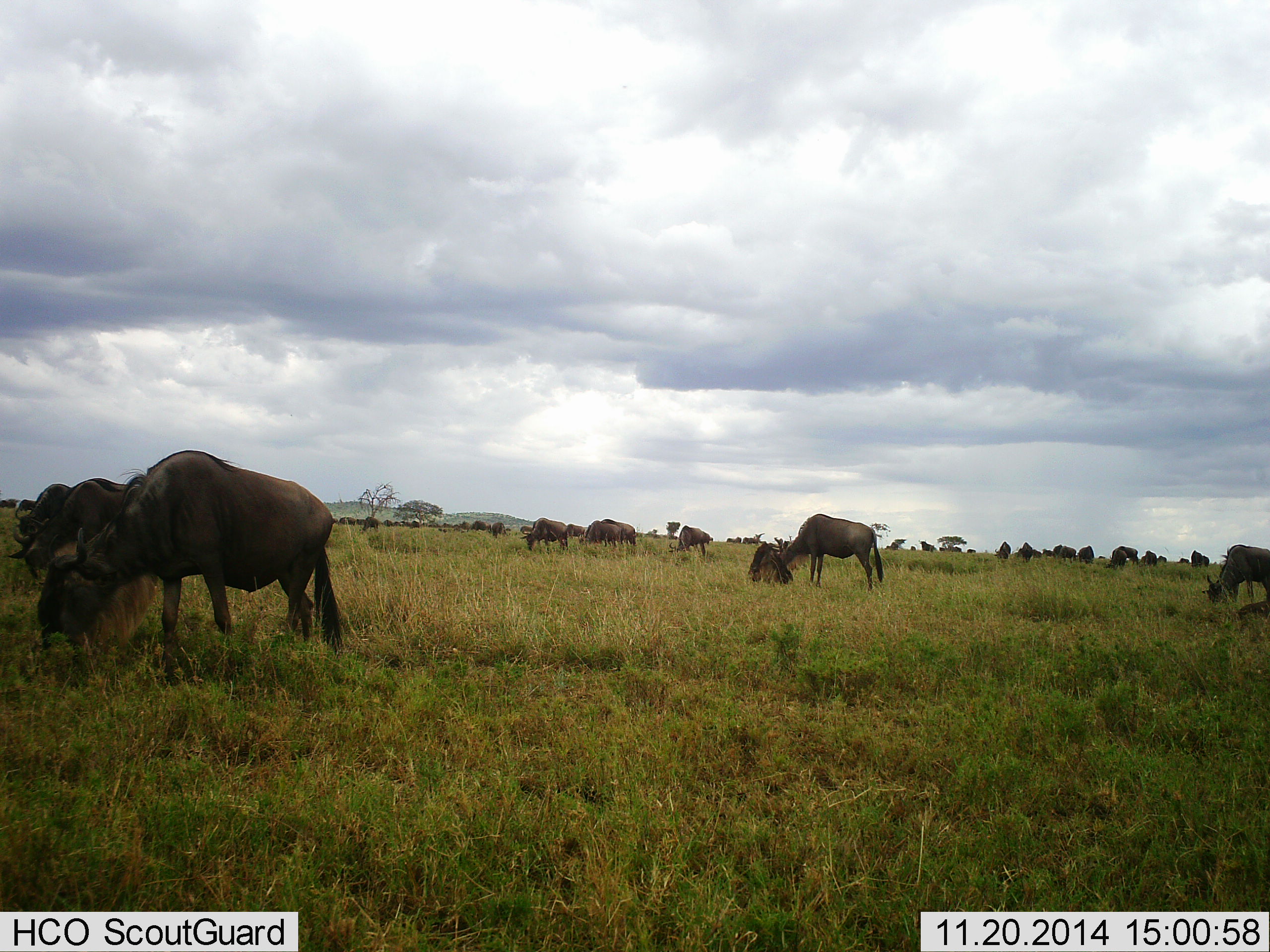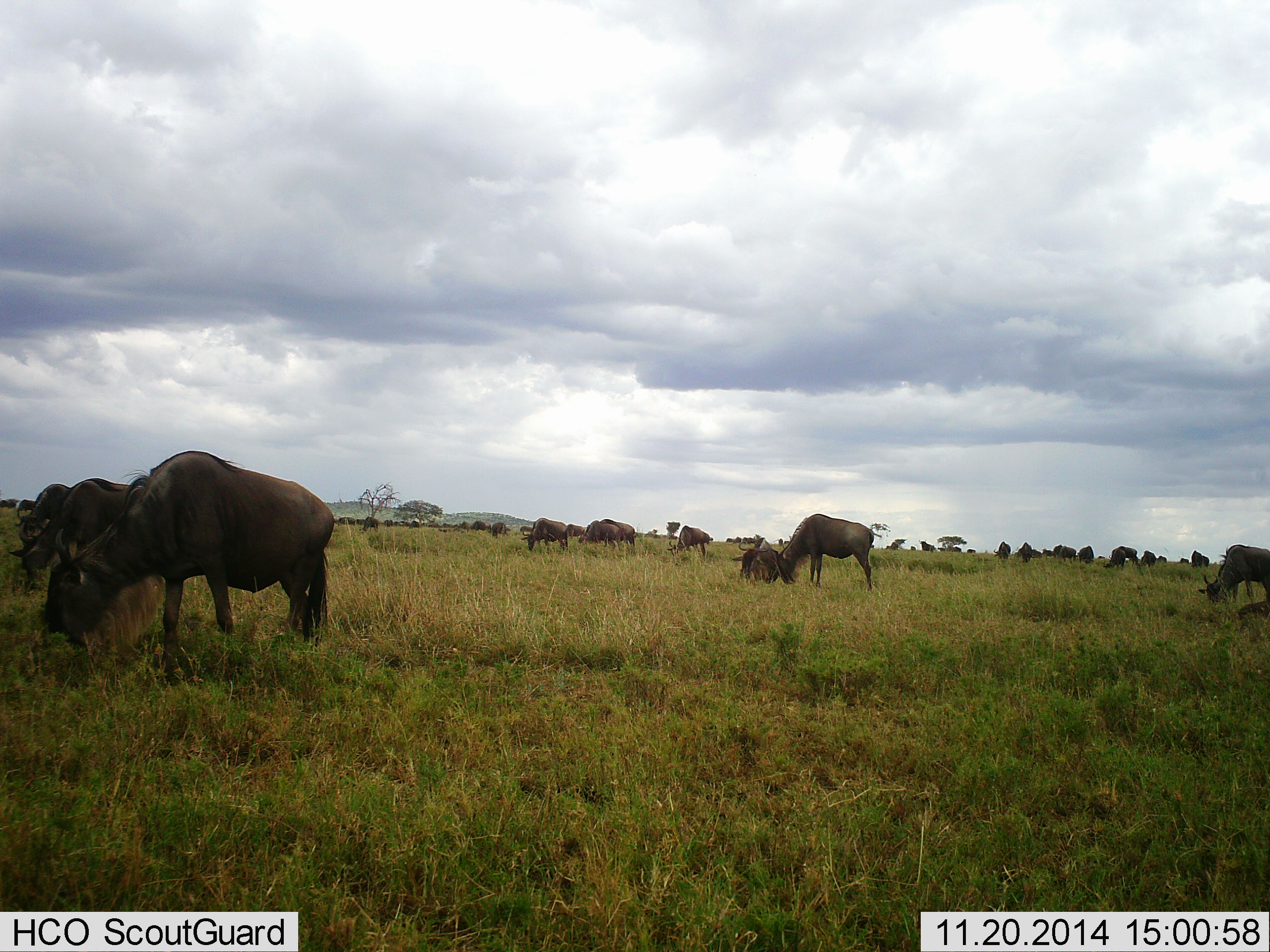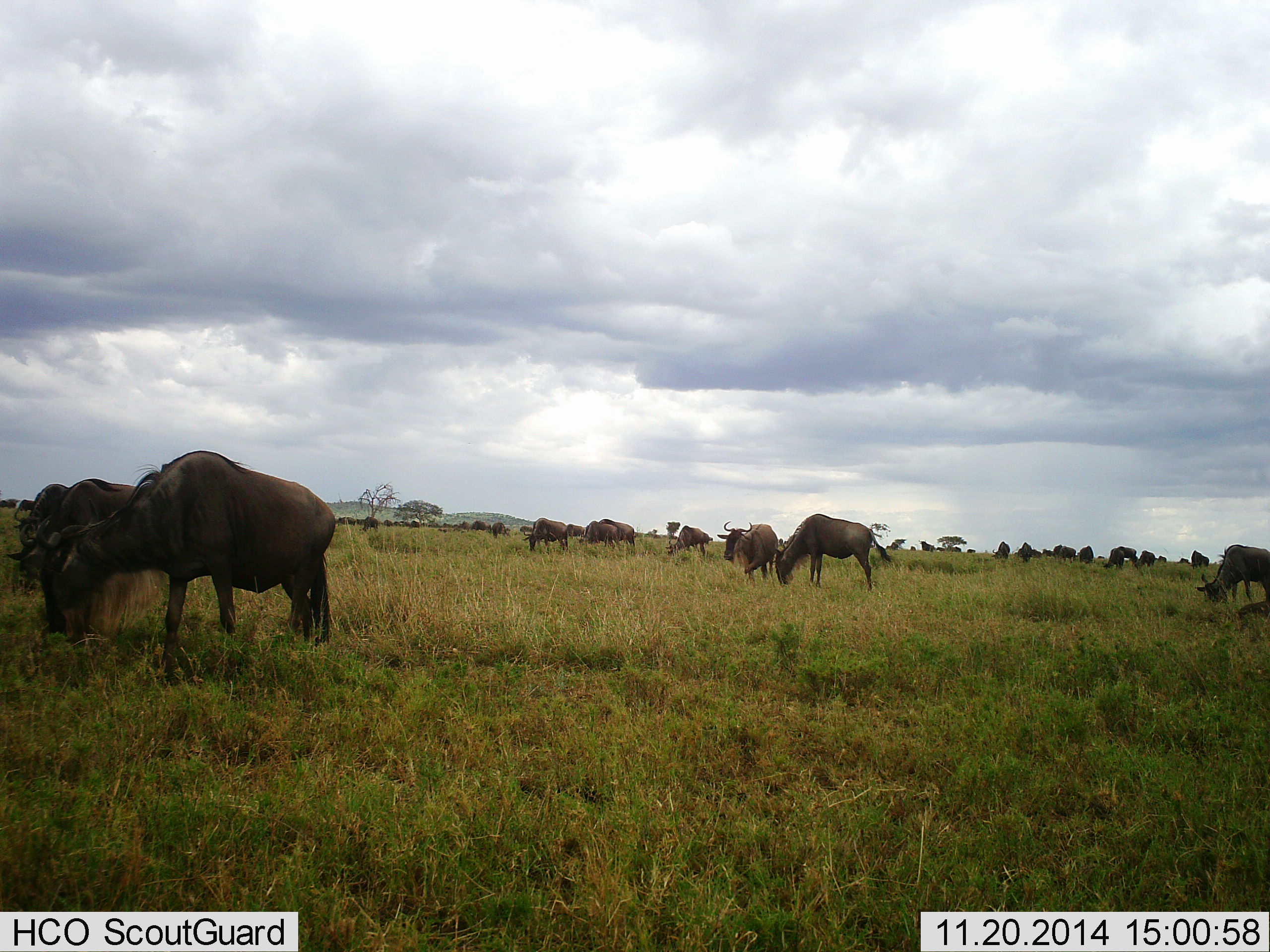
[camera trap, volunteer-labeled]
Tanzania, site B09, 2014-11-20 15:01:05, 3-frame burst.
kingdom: Animalia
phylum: Chordata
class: Mammalia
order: Artiodactyla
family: Bovidae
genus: Connochaetes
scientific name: Connochaetes taurinus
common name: blue wildebeest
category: wildebeest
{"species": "wildebeest (blue wildebeest) (Connochaetes taurinus)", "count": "11-50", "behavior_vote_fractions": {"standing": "30%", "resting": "20%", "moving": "0%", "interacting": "0%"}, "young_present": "10%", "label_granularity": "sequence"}